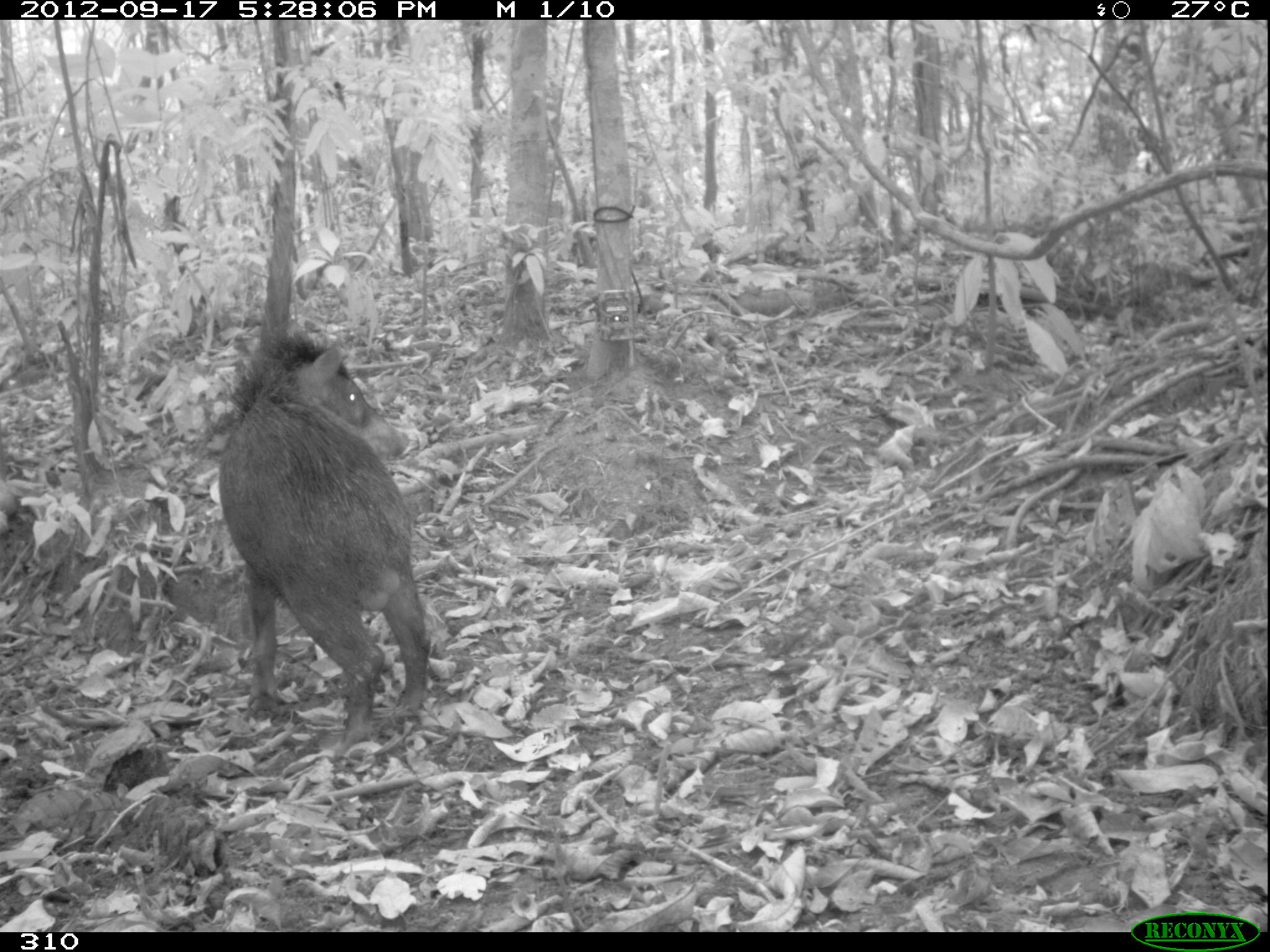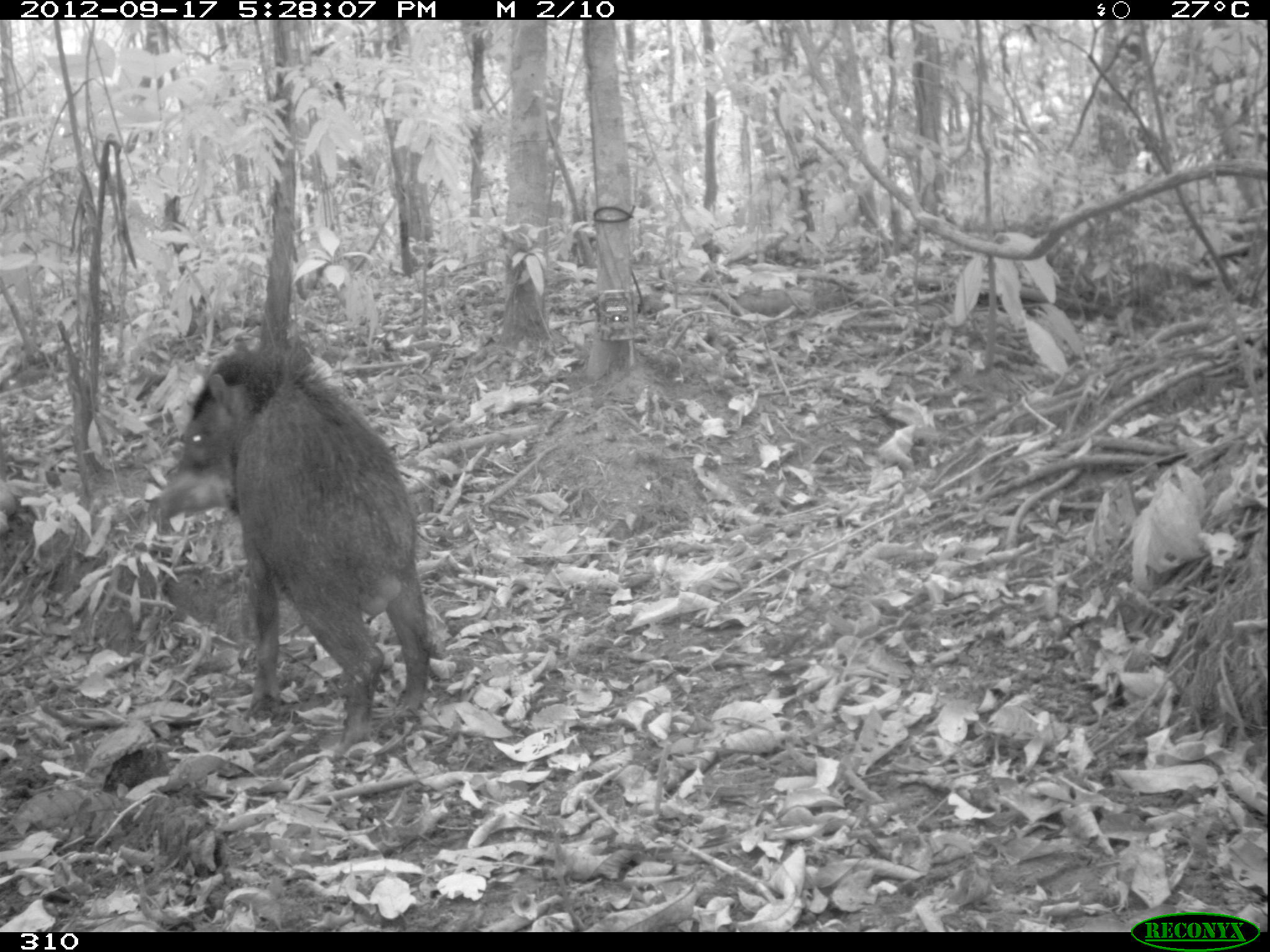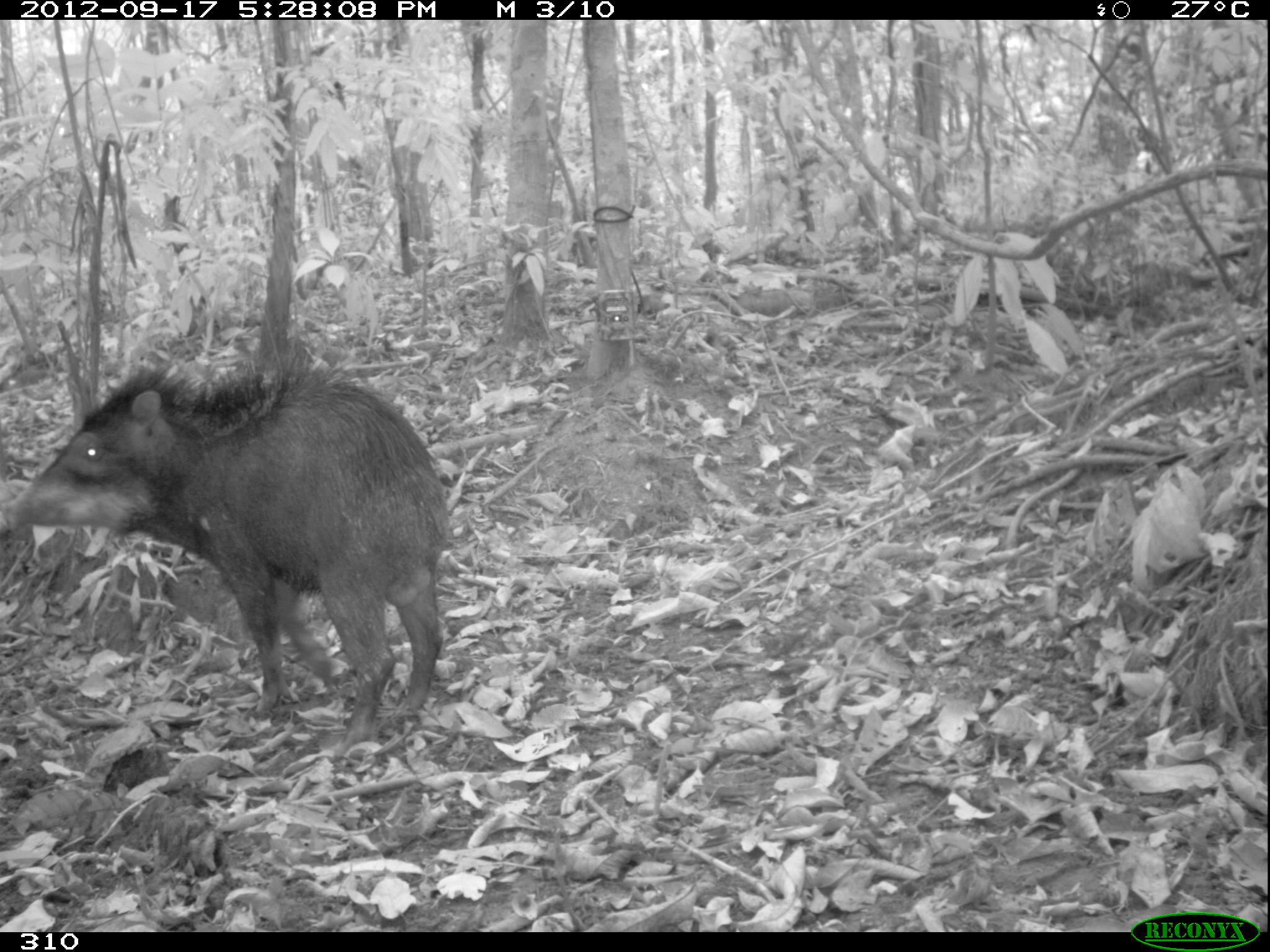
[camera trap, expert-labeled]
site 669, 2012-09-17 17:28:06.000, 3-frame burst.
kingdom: Animalia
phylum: Chordata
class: Mammalia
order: Artiodactyla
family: Tayassuidae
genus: Tayassu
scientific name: Tayassu pecari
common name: white-lipped peccary